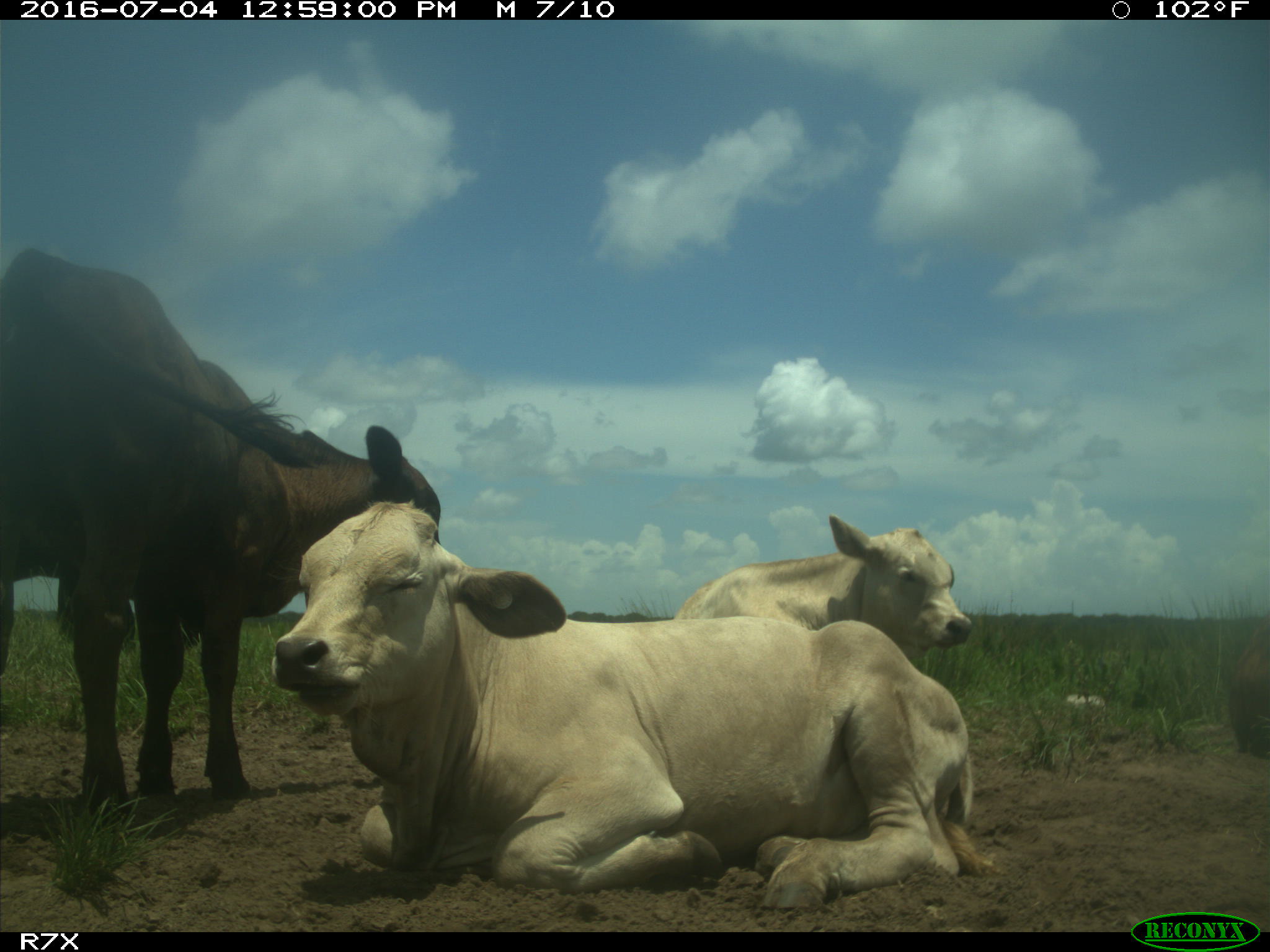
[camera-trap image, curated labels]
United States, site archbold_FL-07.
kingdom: Animalia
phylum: Chordata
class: Mammalia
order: Artiodactyla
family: Bovidae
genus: Bos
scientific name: Bos taurus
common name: domestic cow